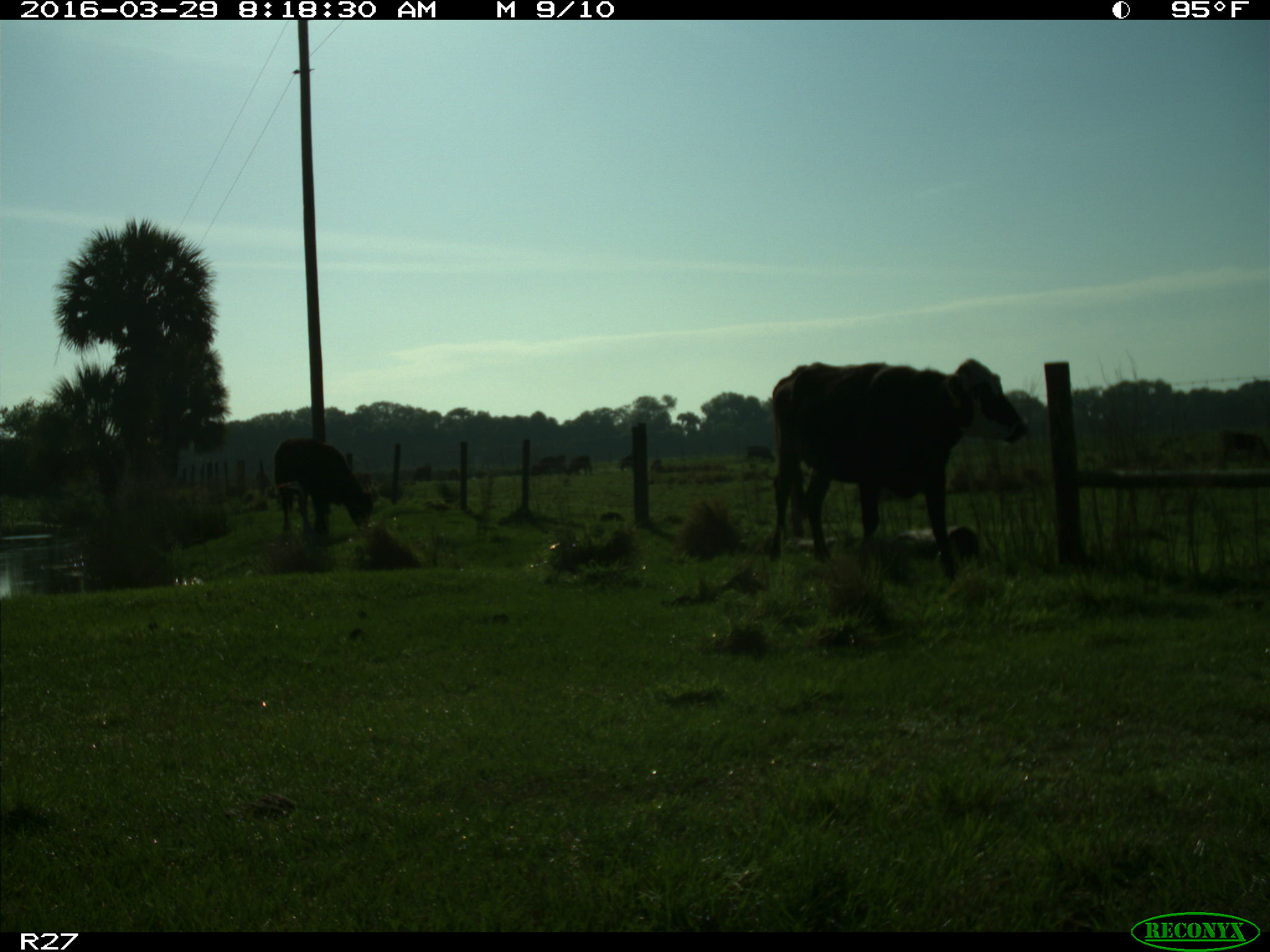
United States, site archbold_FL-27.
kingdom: Animalia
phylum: Chordata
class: Mammalia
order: Artiodactyla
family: Bovidae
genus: Bos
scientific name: Bos taurus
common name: domestic cow